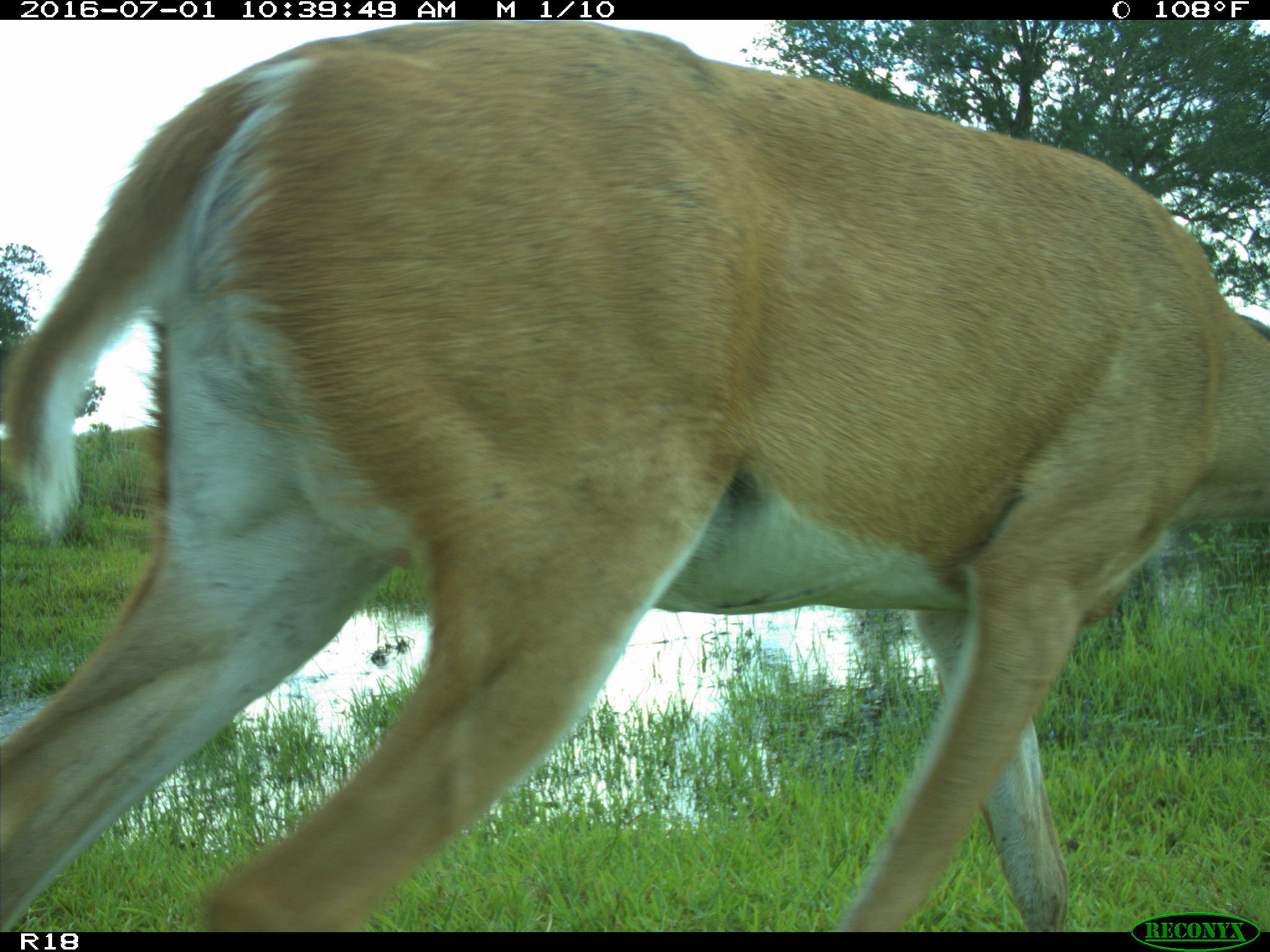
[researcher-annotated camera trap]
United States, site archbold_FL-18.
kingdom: Animalia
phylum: Chordata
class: Mammalia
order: Artiodactyla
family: Cervidae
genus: Odocoileus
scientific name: Odocoileus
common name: deer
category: unidentified deer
Unidentified deer (deer) (Odocoileus).